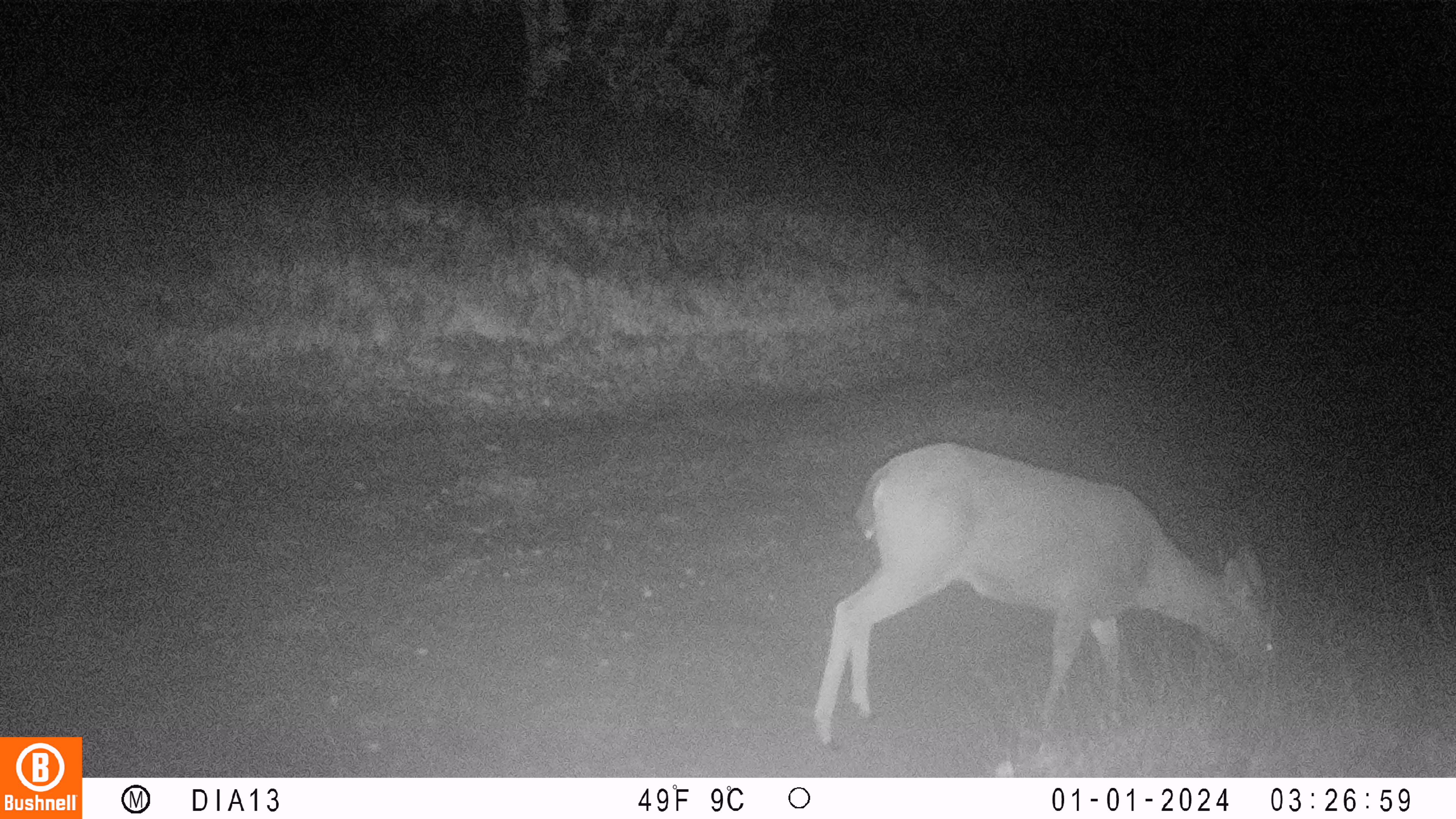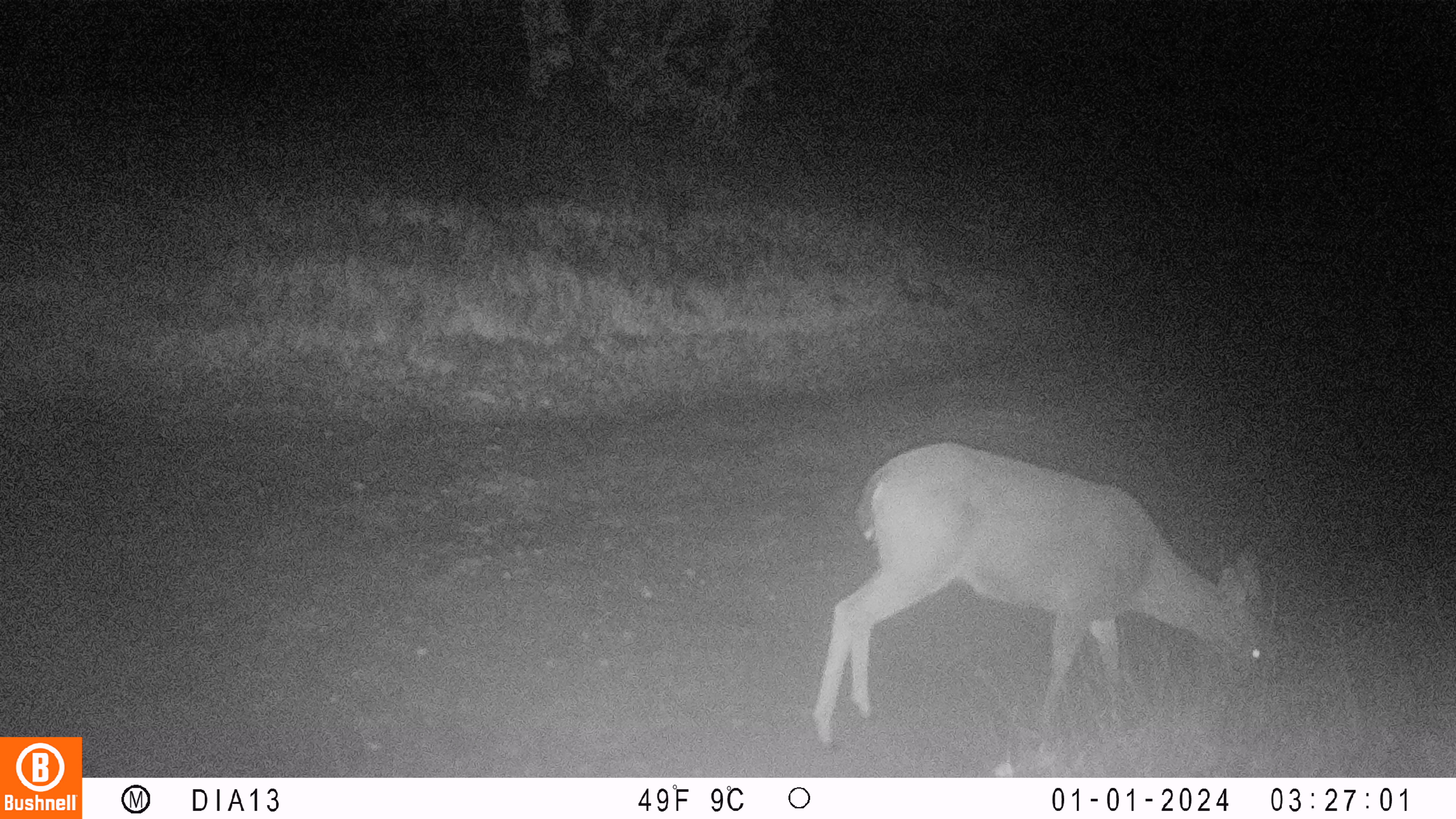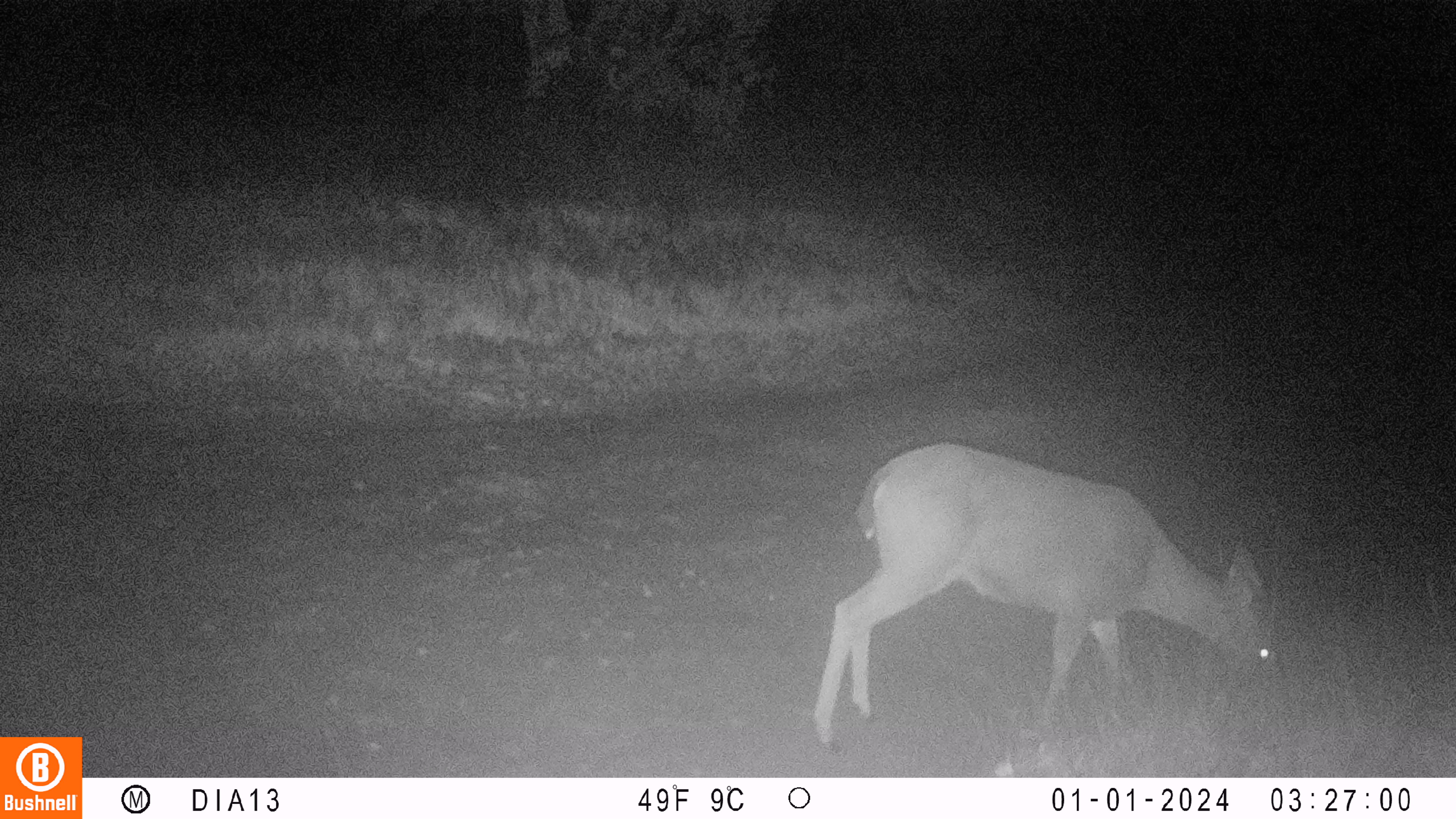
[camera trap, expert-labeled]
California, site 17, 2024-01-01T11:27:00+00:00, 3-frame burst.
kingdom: Animalia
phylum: Chordata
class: Mammalia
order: Artiodactyla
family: Cervidae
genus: Odocoileus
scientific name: Odocoileus hemionus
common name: mule deer